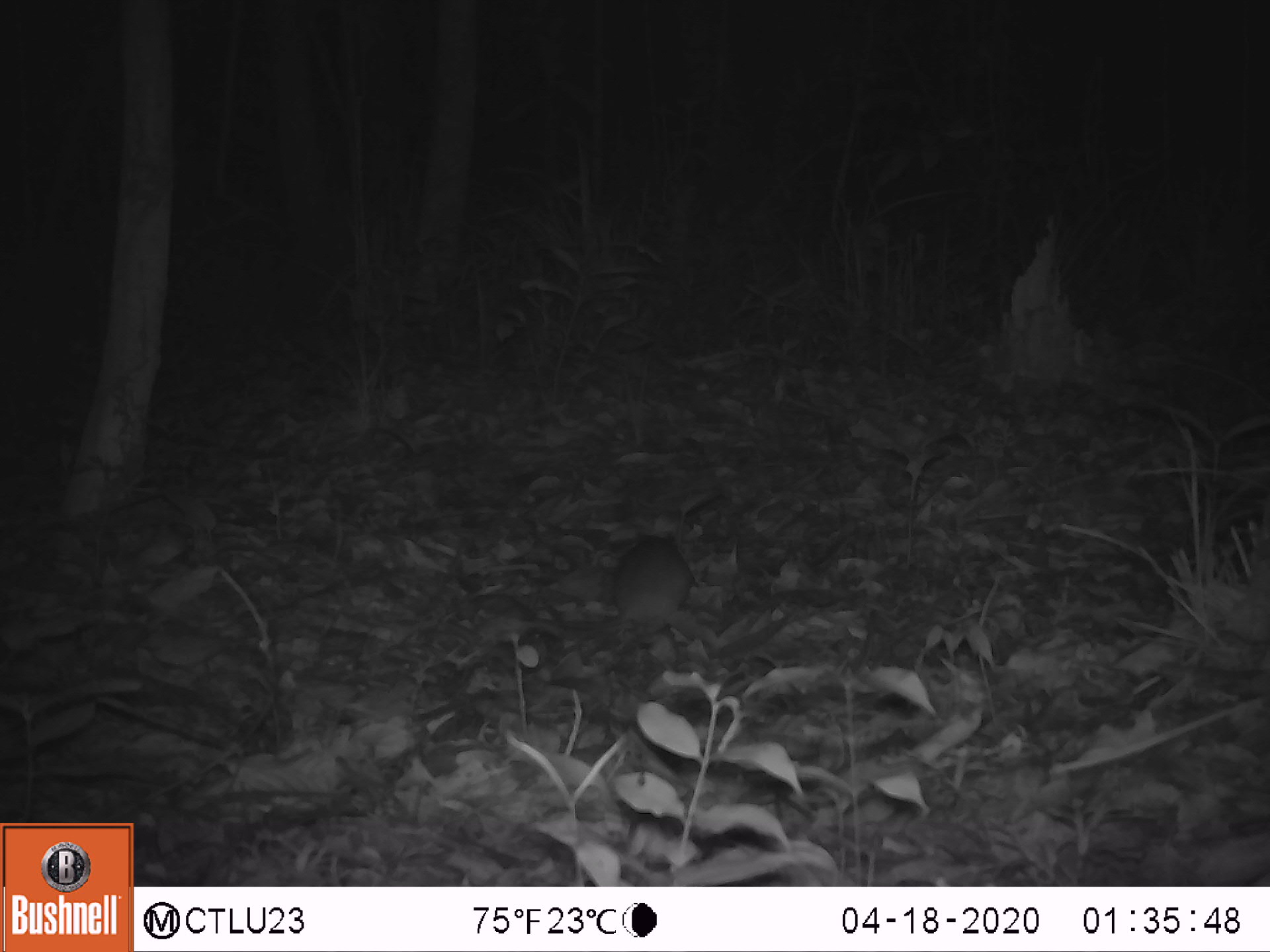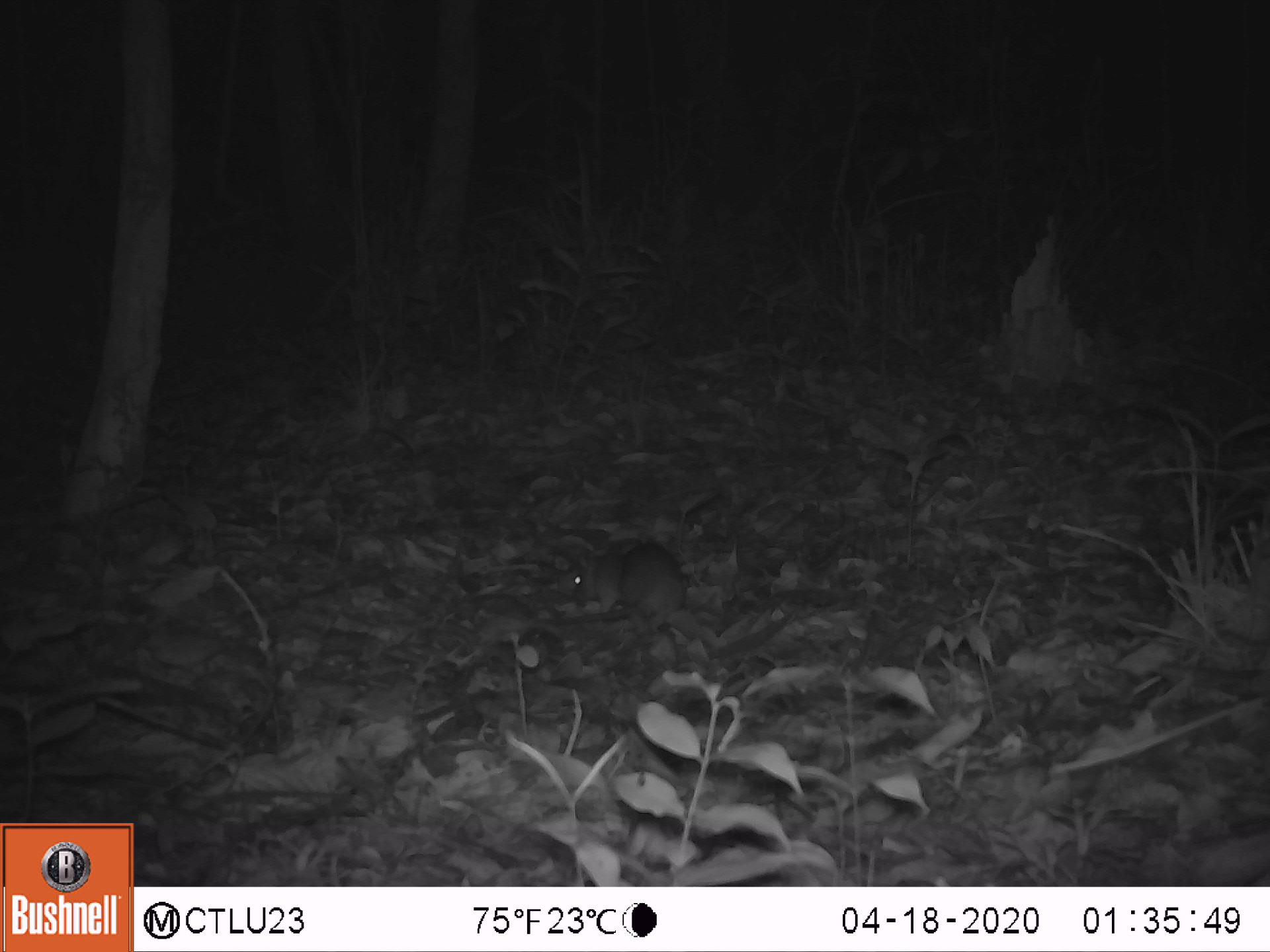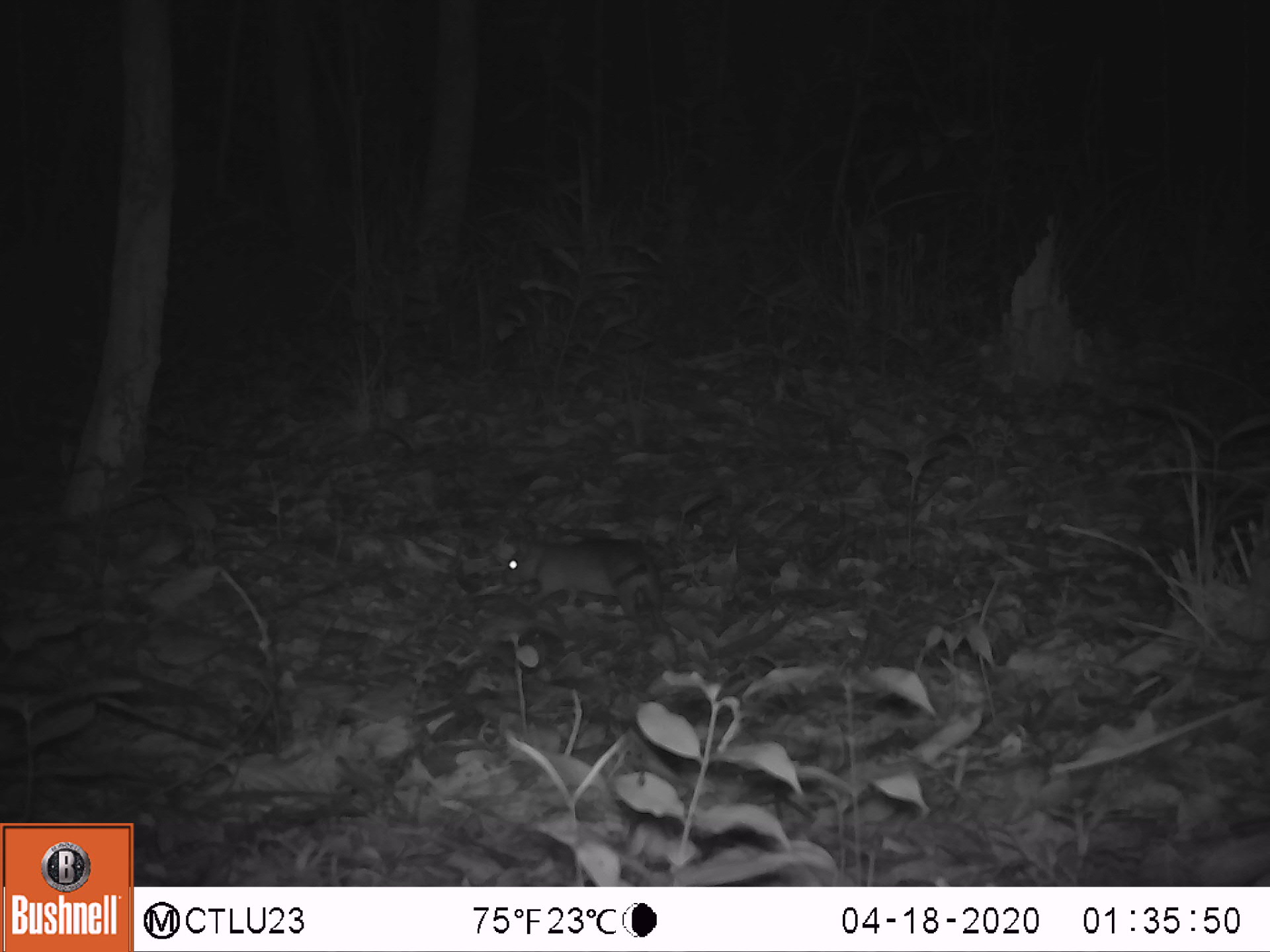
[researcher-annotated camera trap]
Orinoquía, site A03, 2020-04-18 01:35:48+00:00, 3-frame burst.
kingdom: Animalia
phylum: Chordata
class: Mammalia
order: Rodentia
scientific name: Rodentia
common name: rodent